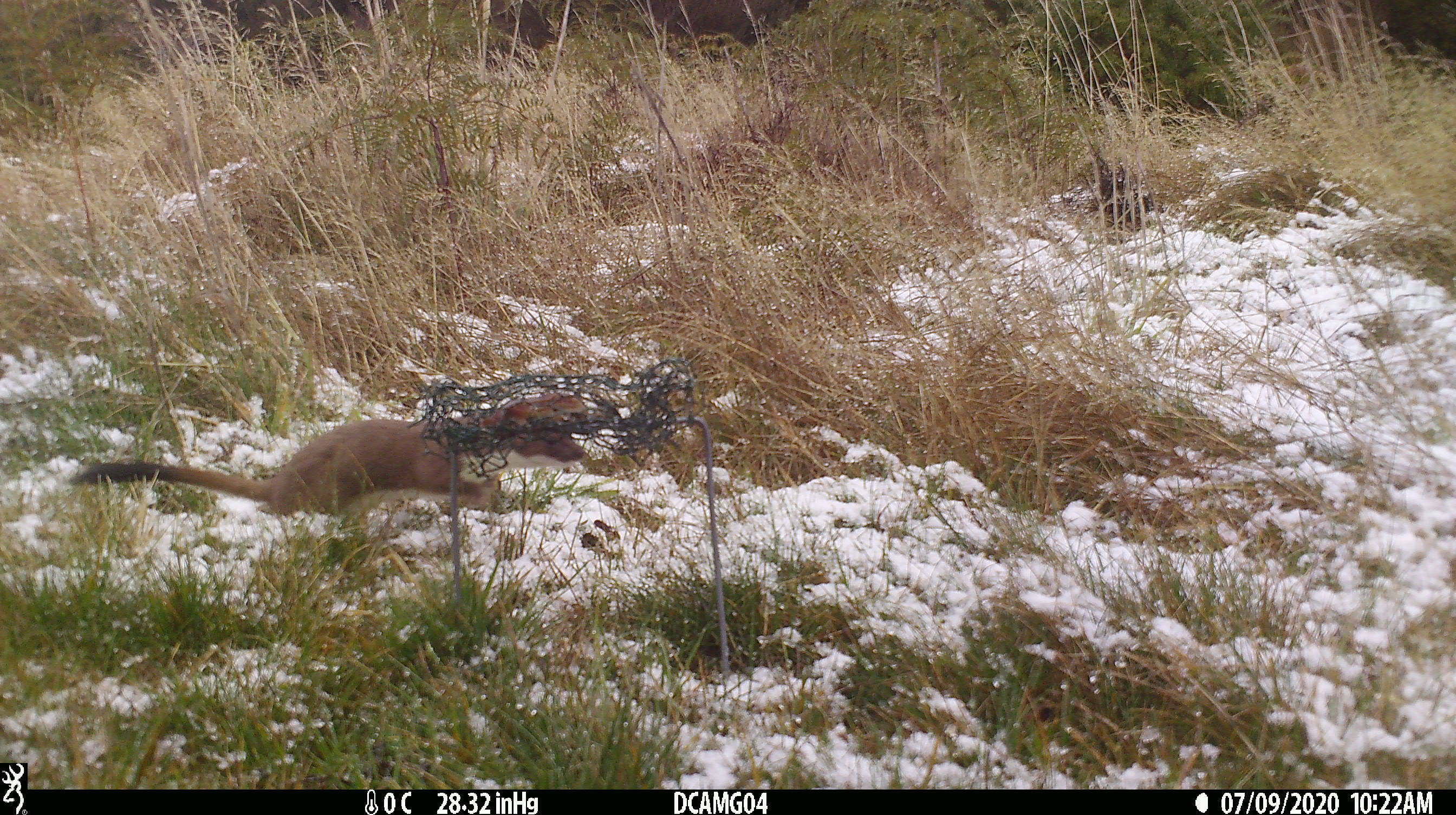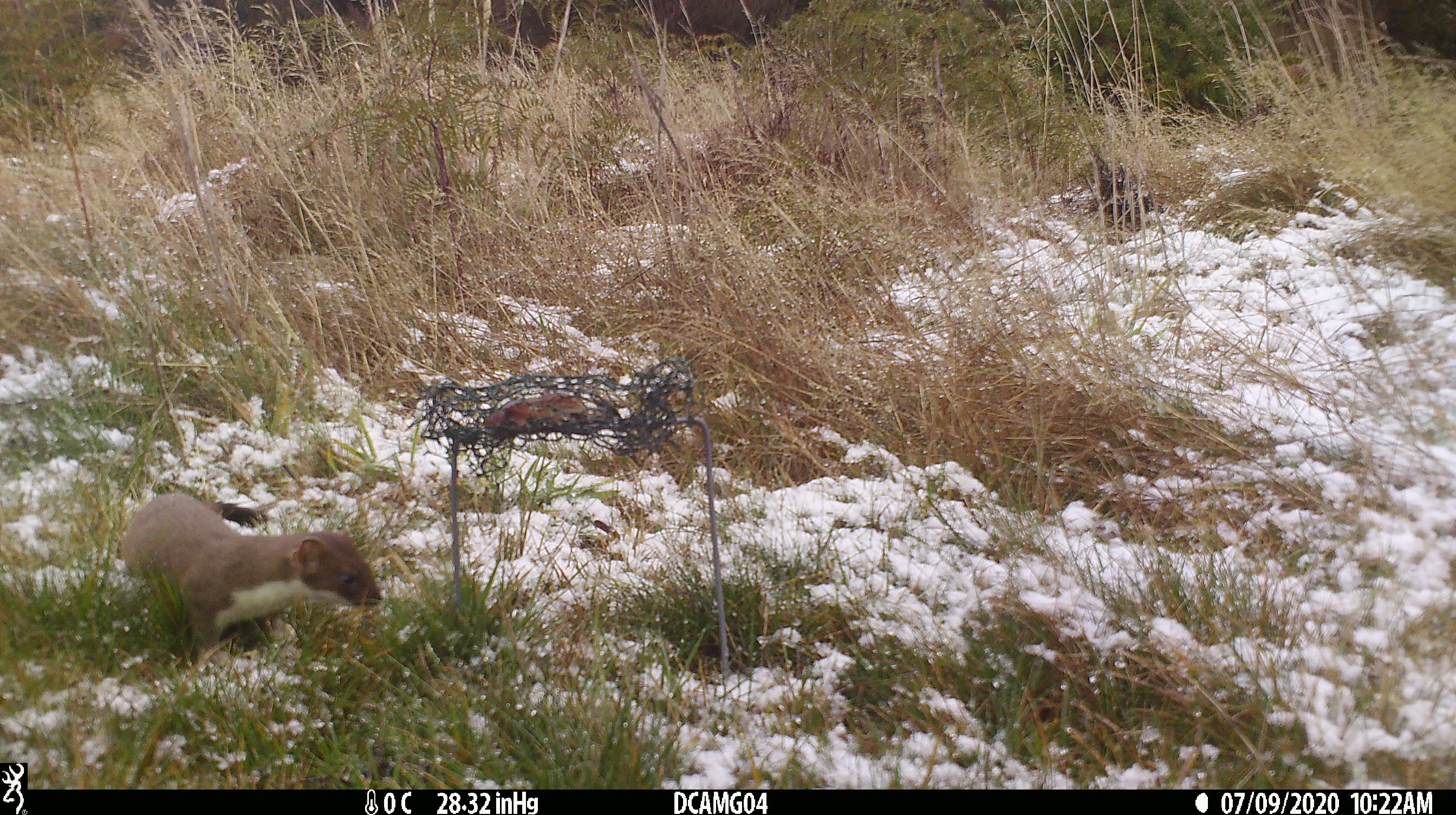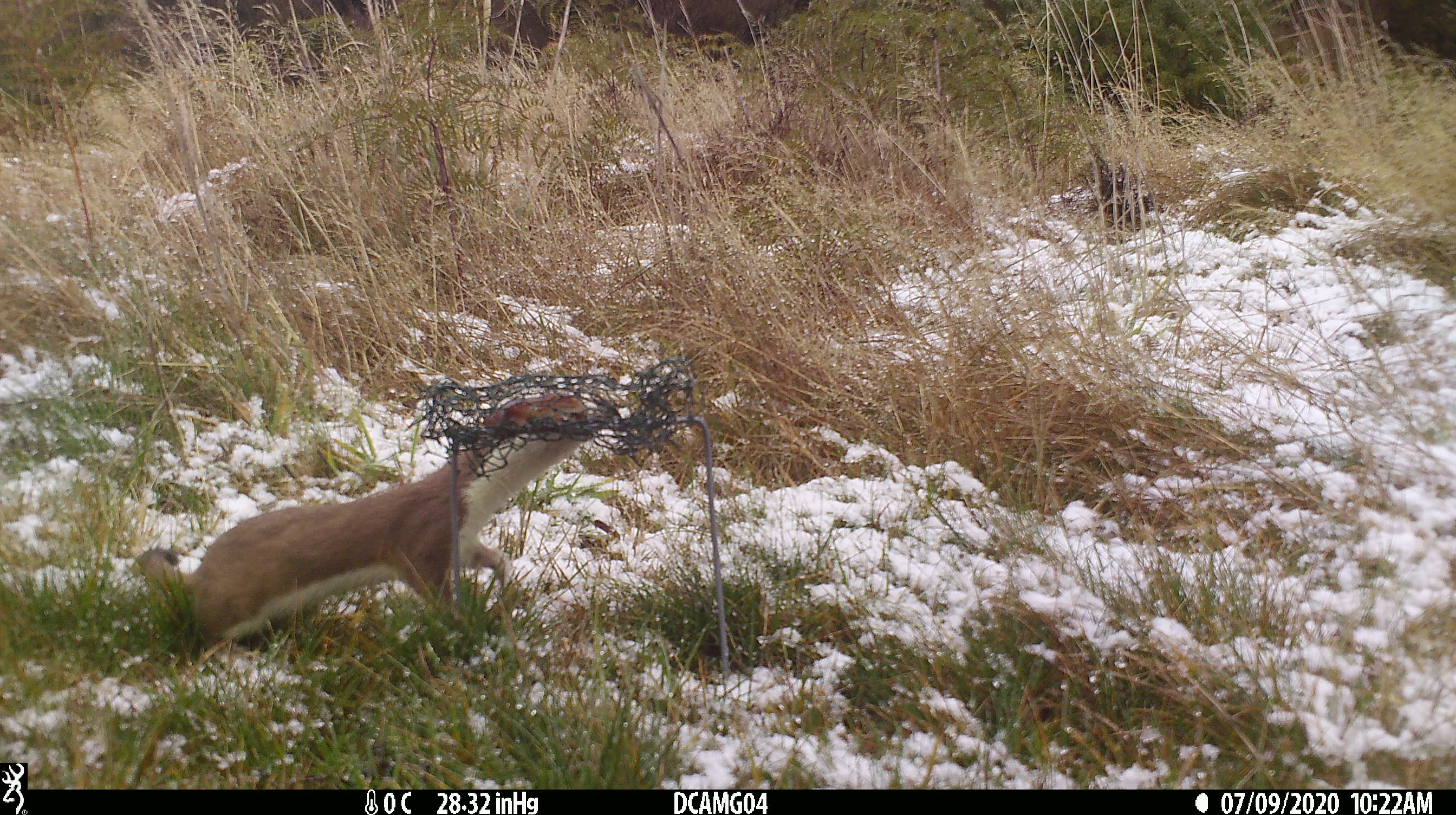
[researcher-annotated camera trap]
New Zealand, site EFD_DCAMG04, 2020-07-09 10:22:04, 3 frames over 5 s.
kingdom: Animalia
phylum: Chordata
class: Mammalia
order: Carnivora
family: Mustelidae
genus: Mustela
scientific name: Mustela erminea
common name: stoat